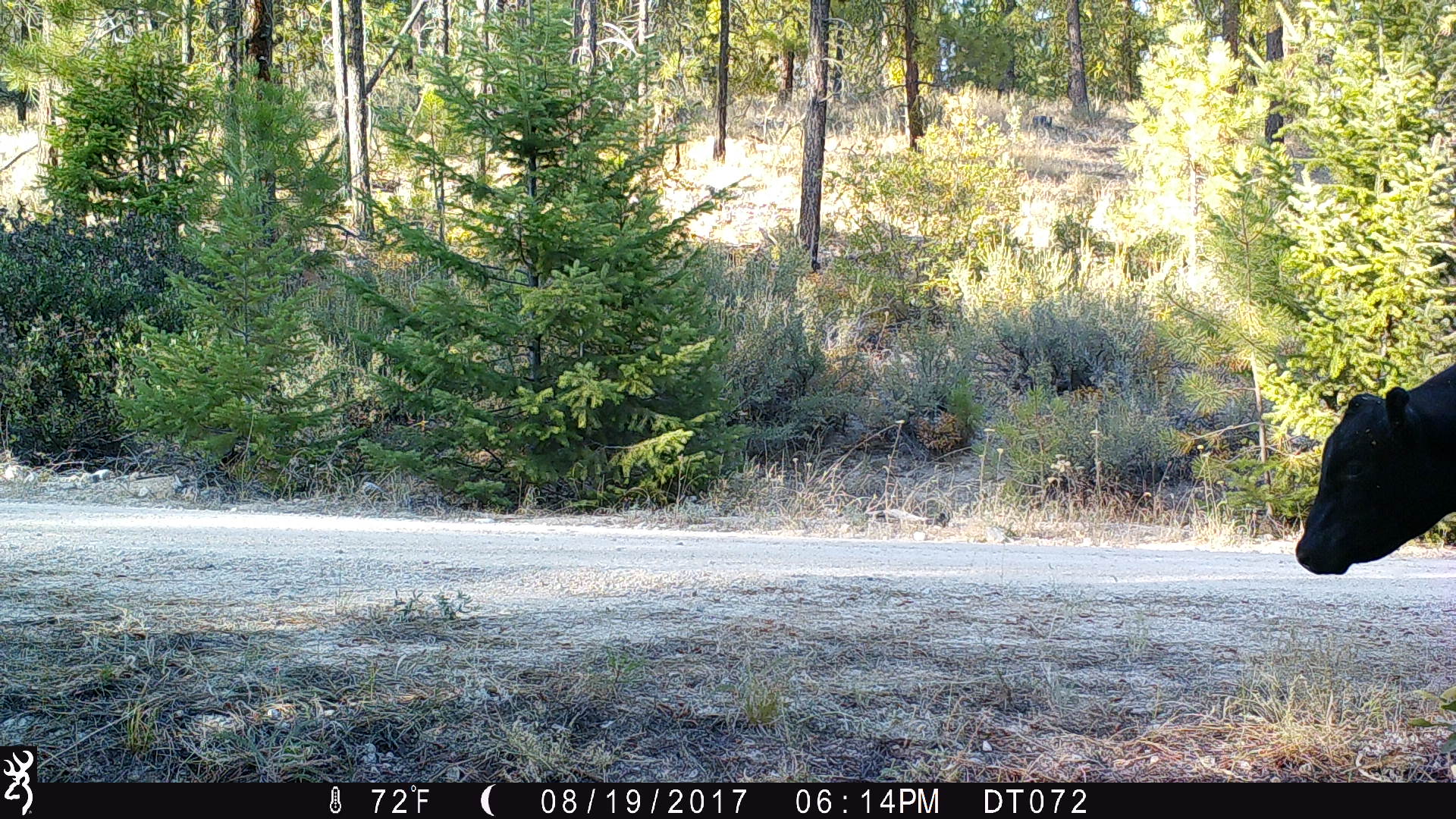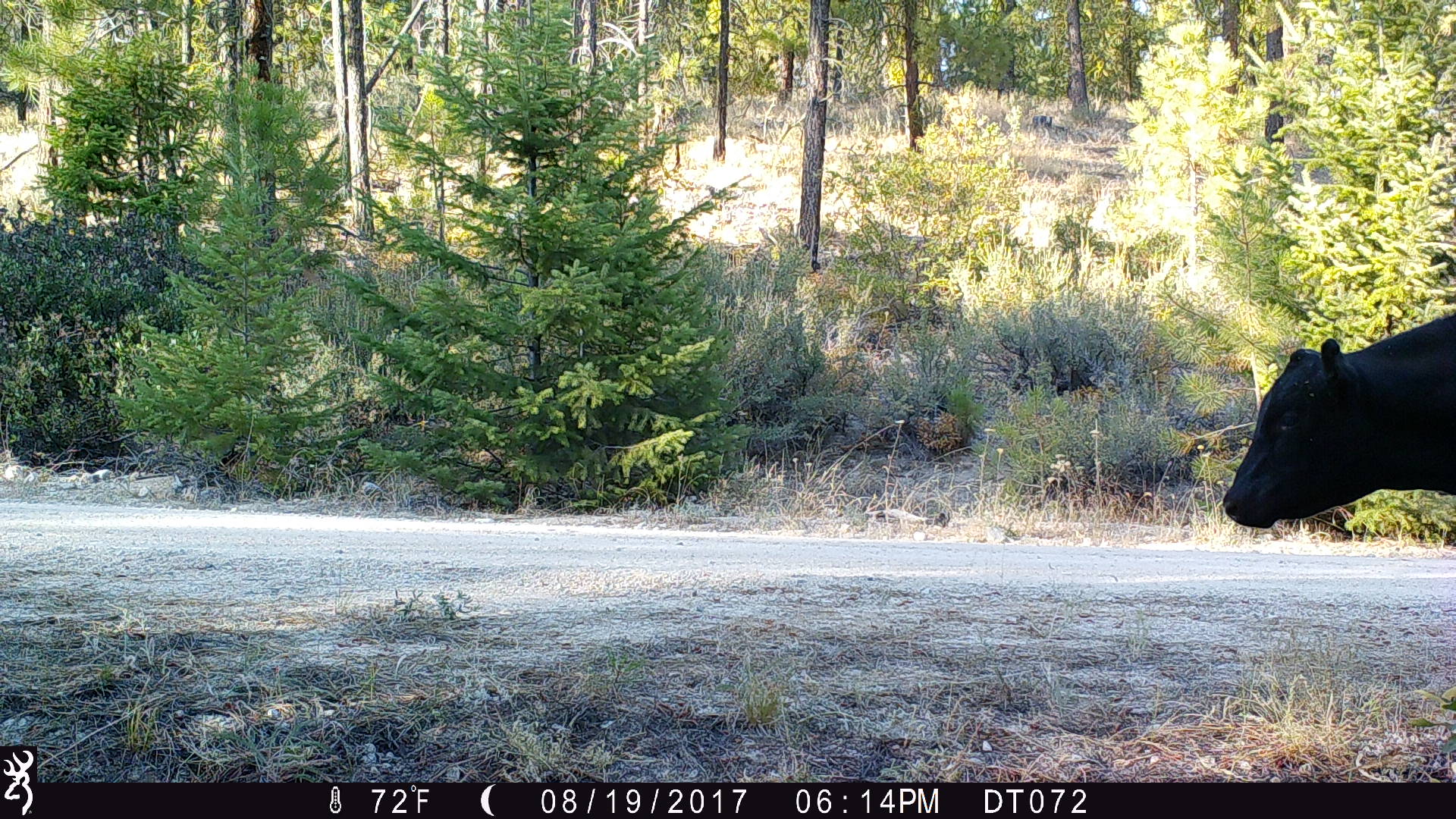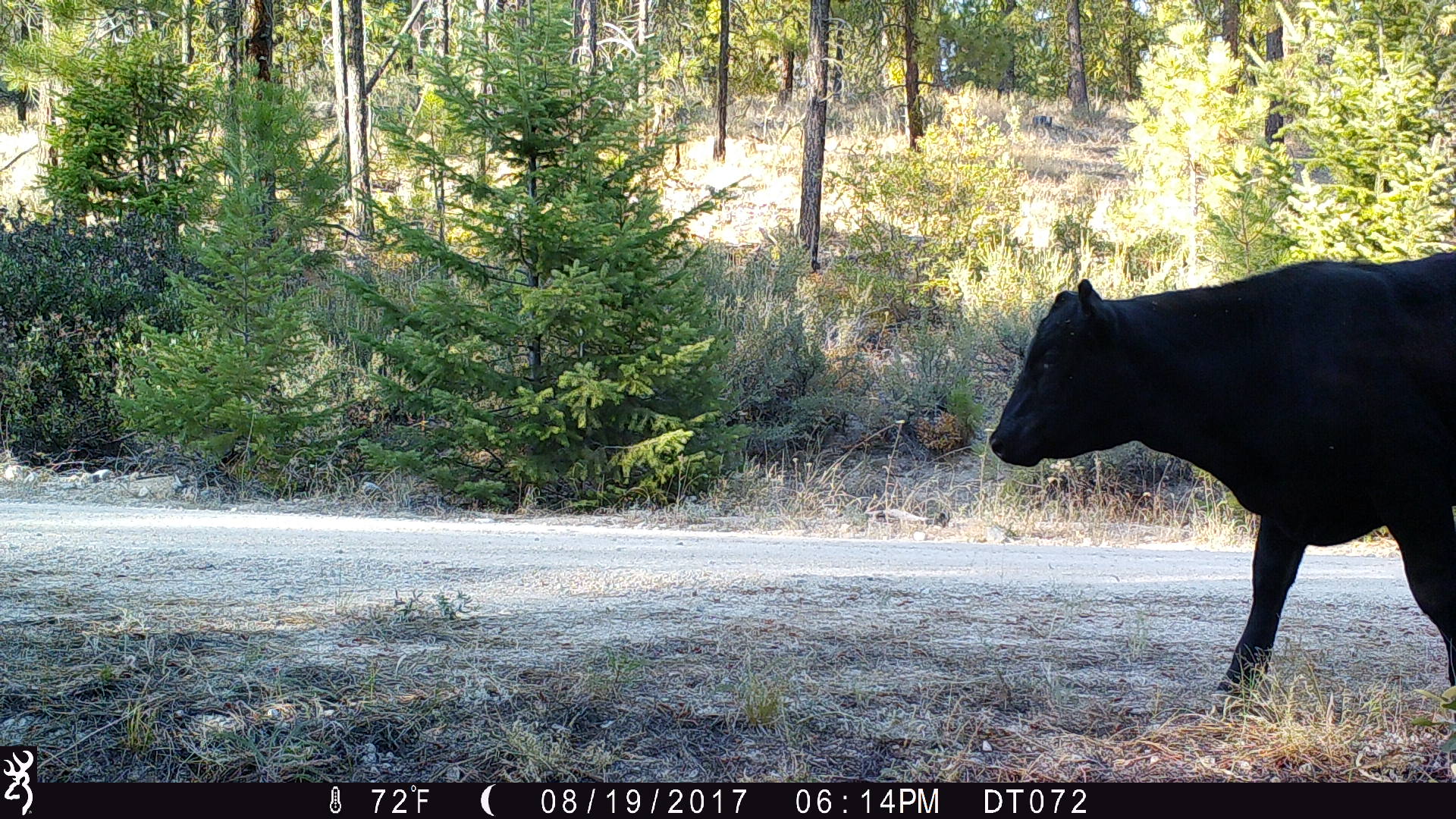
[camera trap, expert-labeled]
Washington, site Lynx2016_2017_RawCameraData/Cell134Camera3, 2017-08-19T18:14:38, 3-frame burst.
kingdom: Animalia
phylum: Chordata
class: Mammalia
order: Artiodactyla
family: Bovidae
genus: Bos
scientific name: Bos taurus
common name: domestic cattle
Domestic cattle (Bos taurus). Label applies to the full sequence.